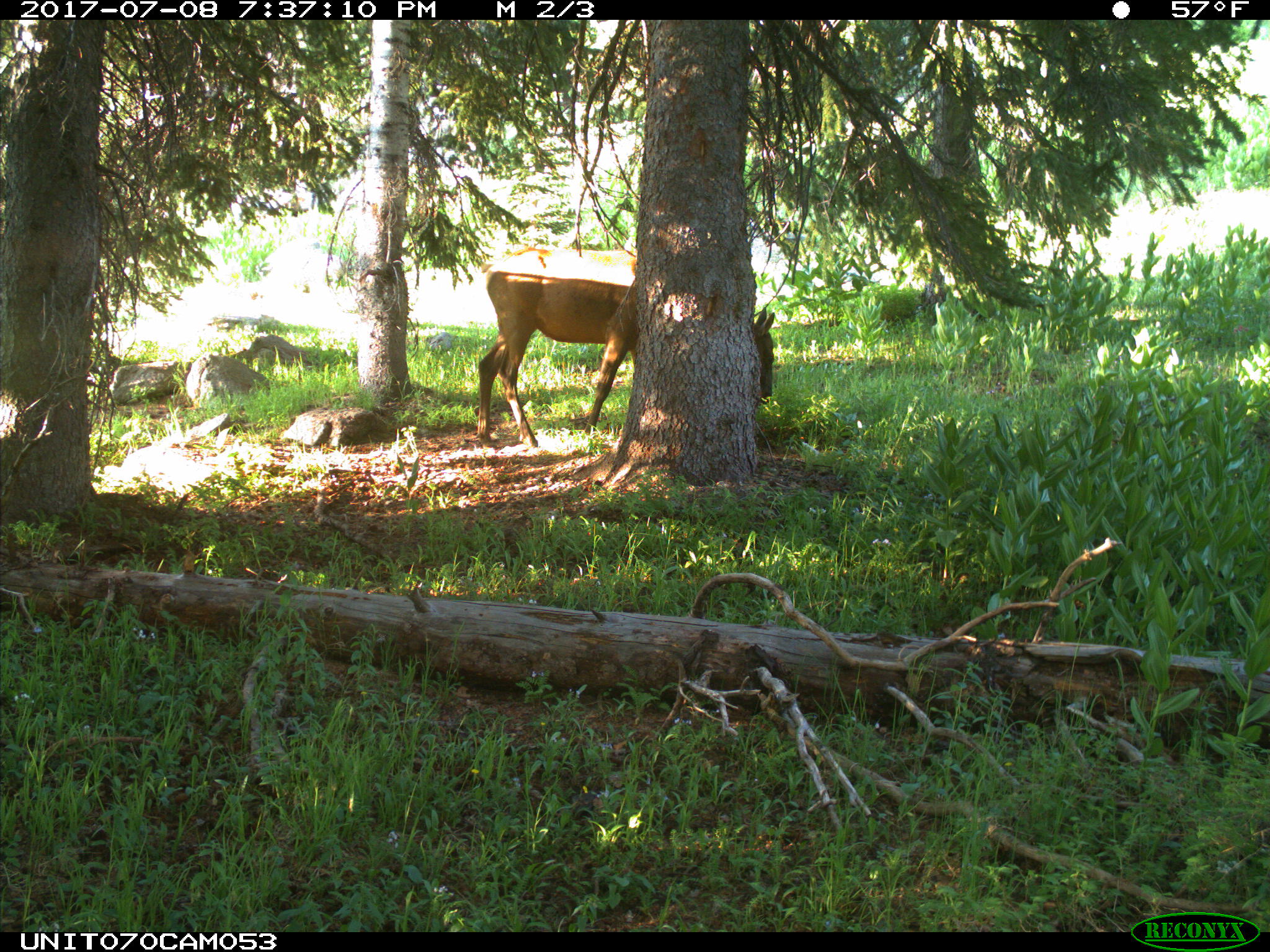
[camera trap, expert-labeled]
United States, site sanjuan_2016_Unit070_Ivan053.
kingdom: Animalia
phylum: Chordata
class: Mammalia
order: Artiodactyla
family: Cervidae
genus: Cervus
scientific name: Cervus elaphus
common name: red deer